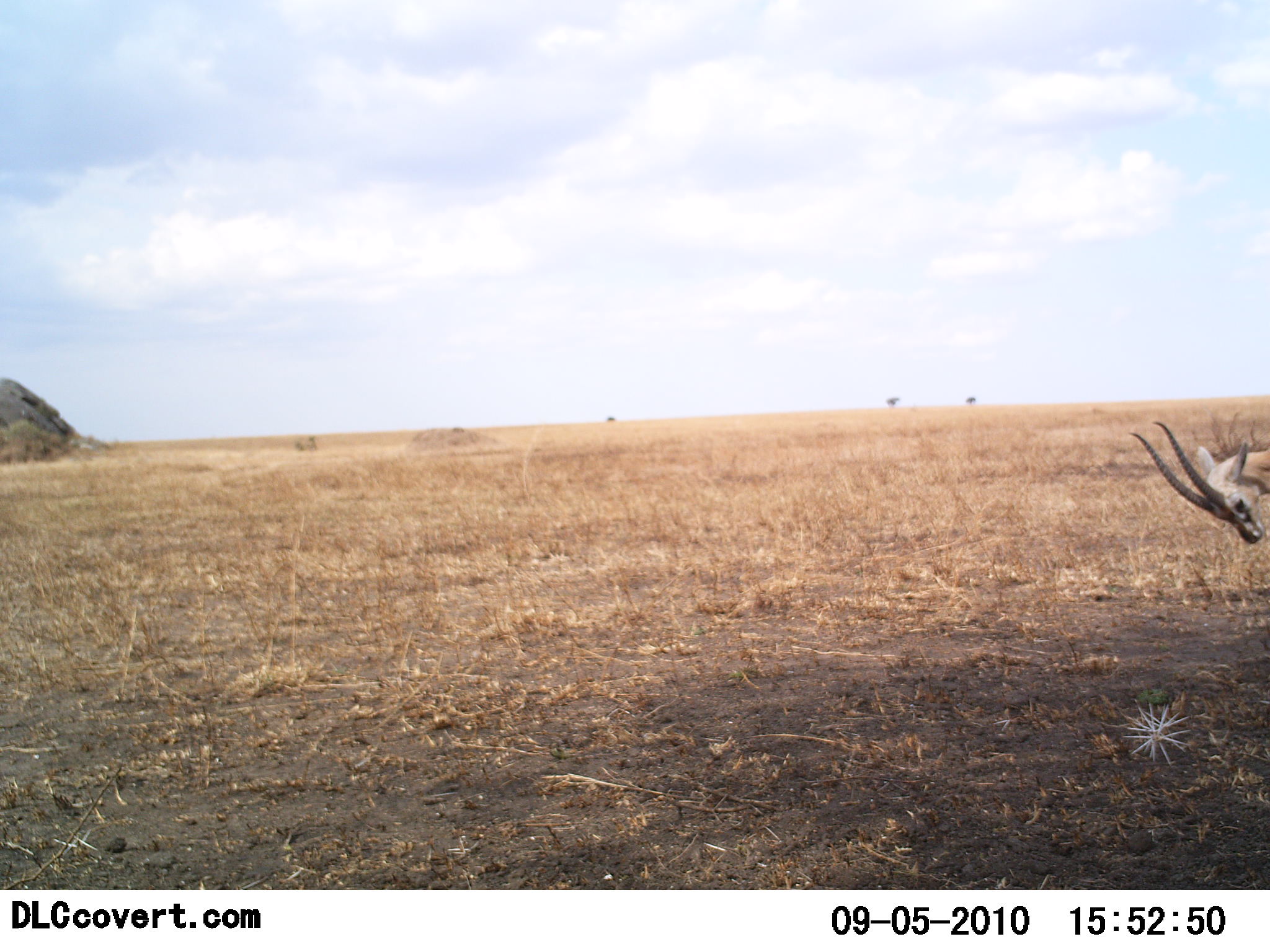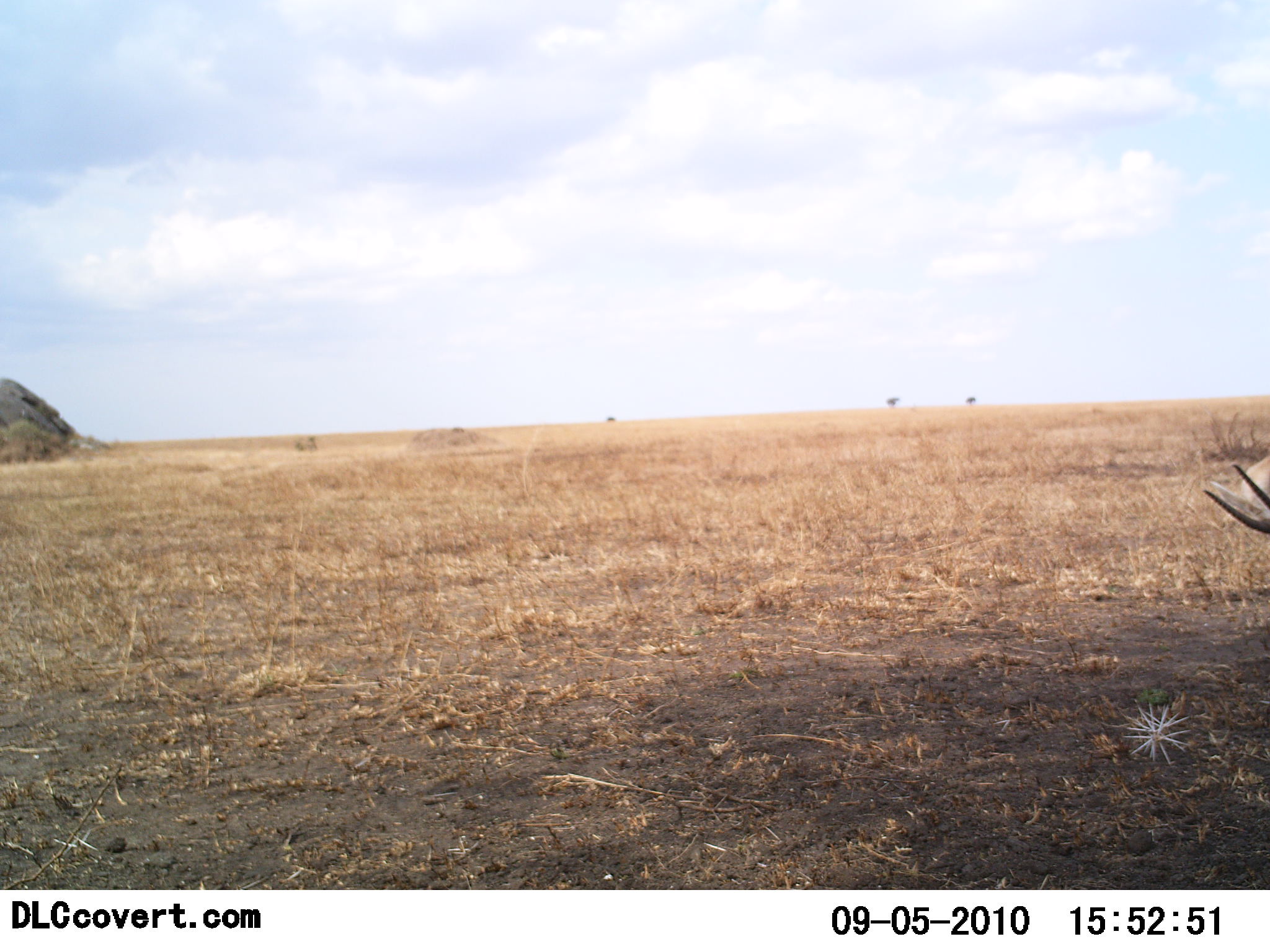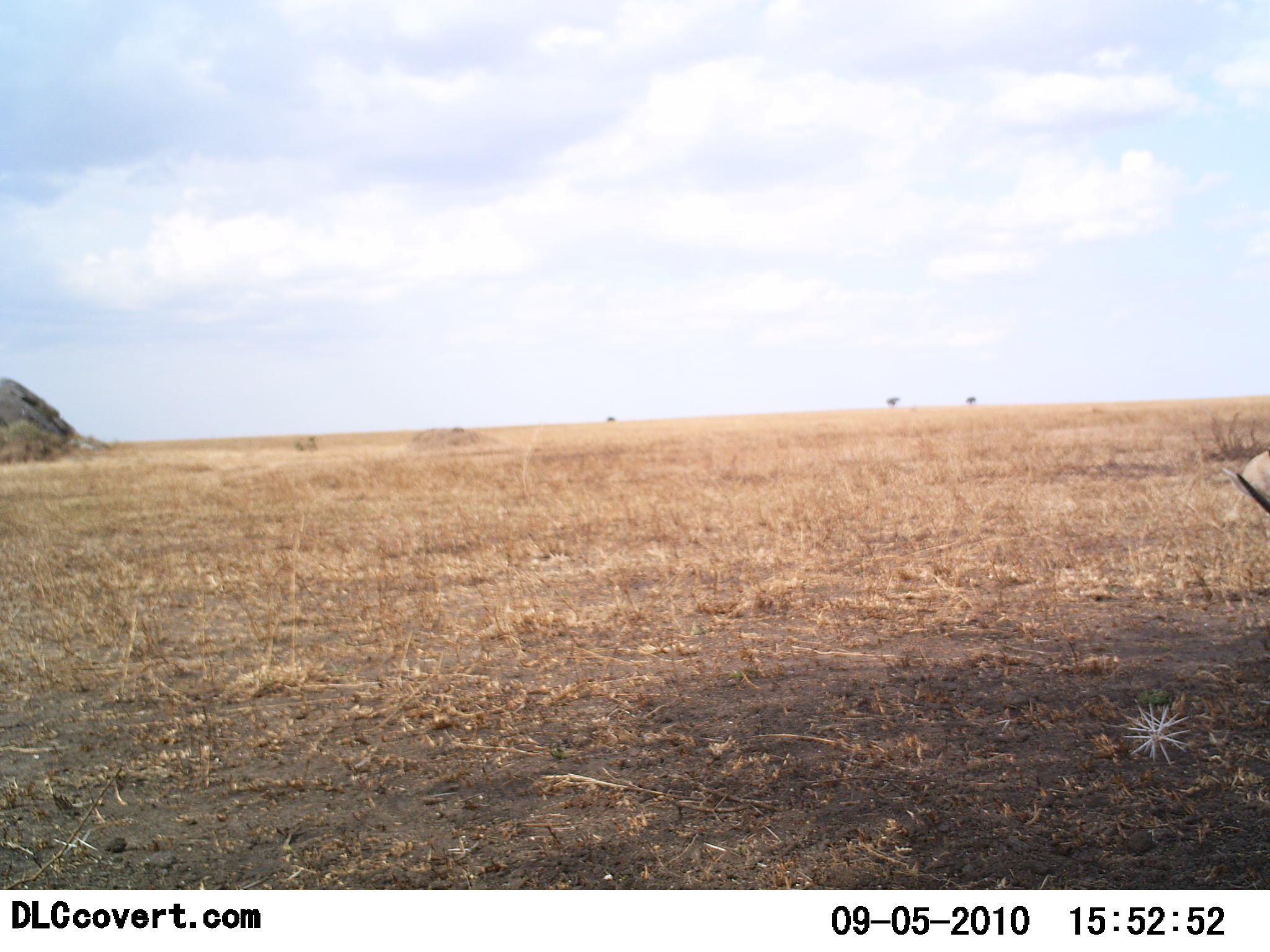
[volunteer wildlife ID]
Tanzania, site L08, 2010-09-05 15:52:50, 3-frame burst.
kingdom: Animalia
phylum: Chordata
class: Mammalia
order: Artiodactyla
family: Bovidae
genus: Eudorcas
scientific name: Eudorcas thomsonii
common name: thomson's gazelle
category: gazellethomsons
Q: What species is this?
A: Gazellethomsons (thomson's gazelle) (Eudorcas thomsonii).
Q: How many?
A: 1.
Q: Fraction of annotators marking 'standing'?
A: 69%.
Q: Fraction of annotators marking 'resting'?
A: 0%.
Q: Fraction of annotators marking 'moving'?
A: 23%.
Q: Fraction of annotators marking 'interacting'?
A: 0%.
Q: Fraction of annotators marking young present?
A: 0%.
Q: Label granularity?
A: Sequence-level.